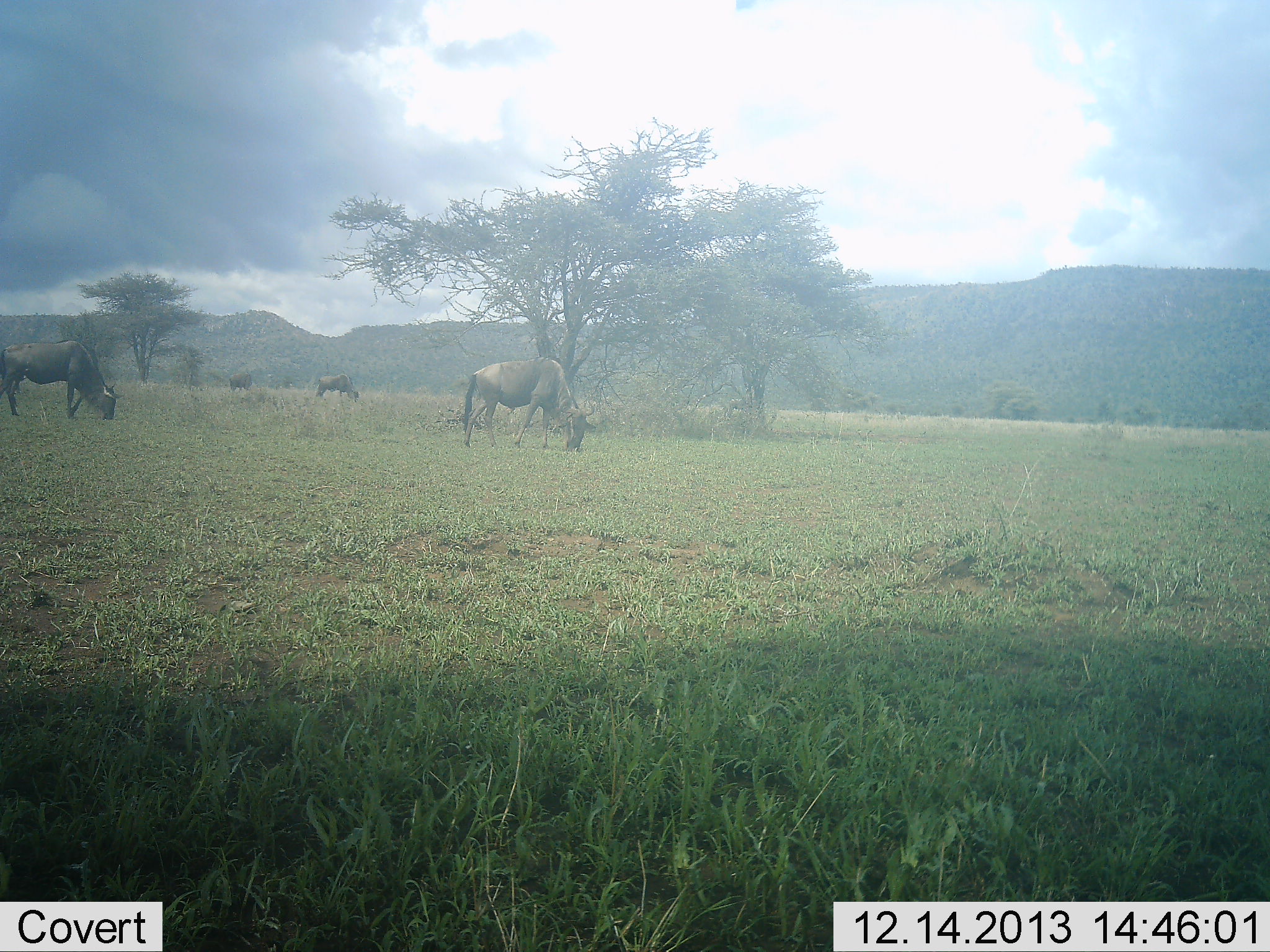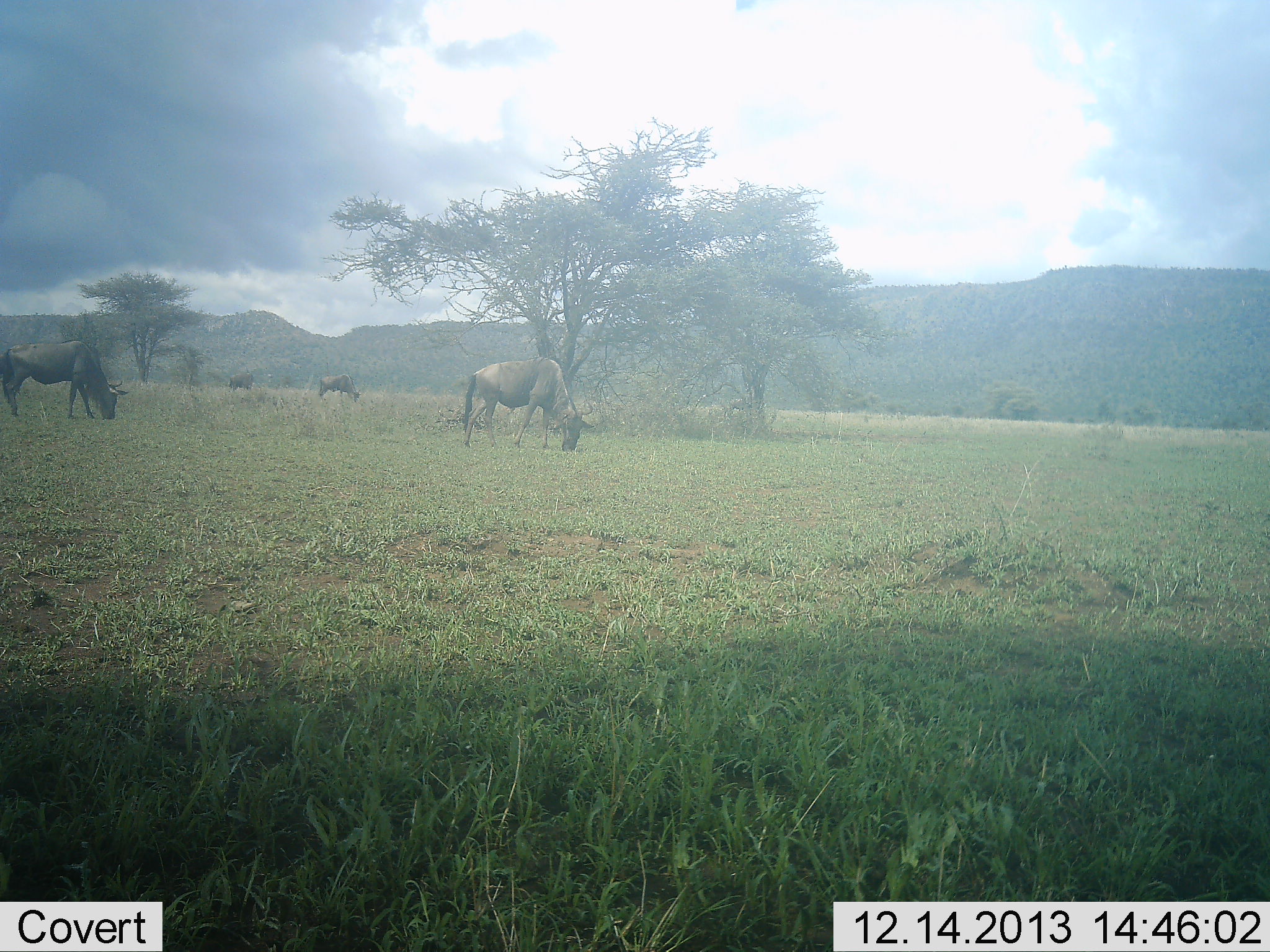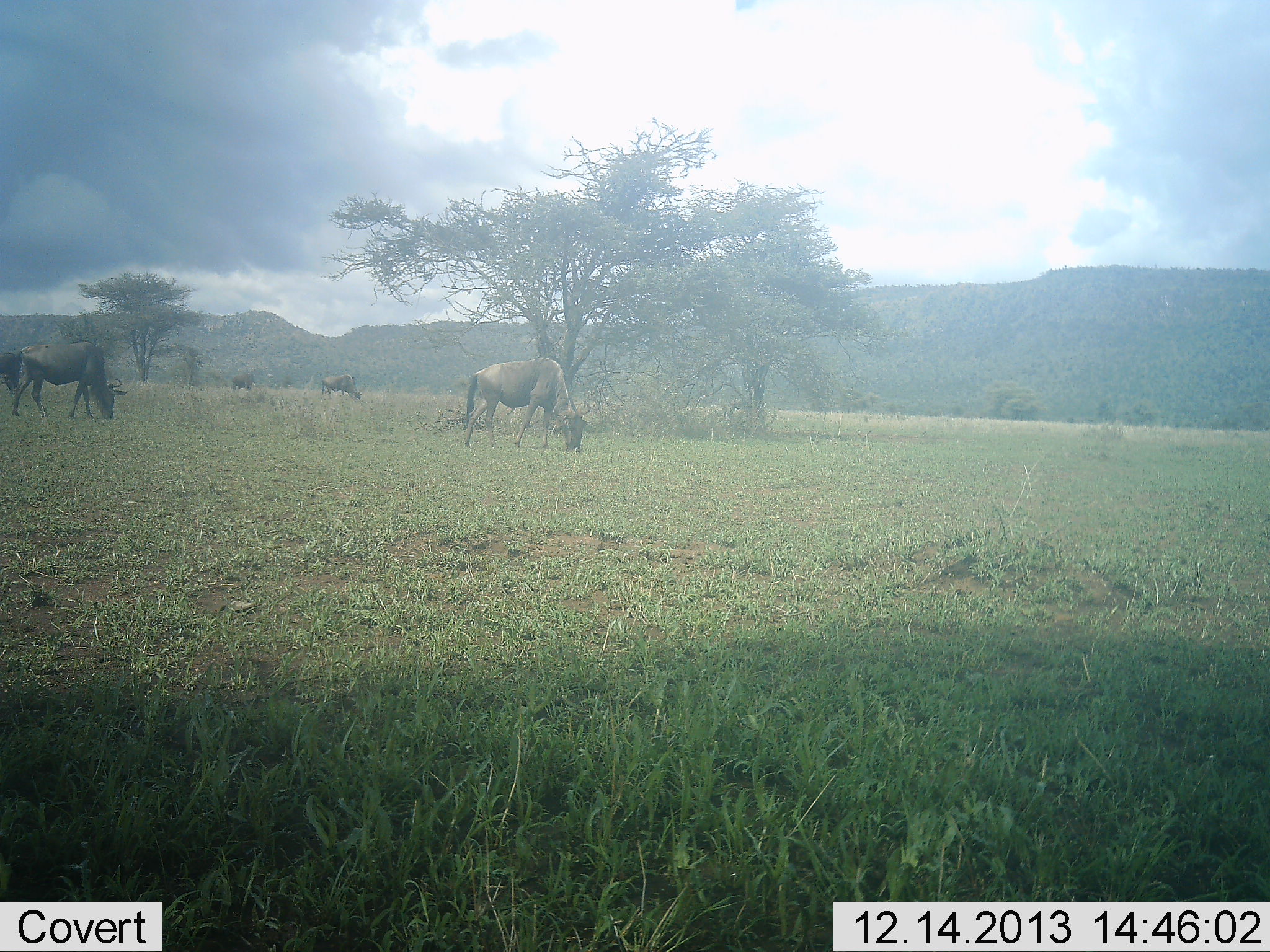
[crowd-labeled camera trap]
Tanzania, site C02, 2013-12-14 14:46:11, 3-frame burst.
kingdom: Animalia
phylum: Chordata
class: Mammalia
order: Artiodactyla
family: Bovidae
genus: Connochaetes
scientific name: Connochaetes taurinus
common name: blue wildebeest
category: wildebeest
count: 4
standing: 18%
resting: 0%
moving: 18%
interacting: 0%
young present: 0%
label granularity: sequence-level